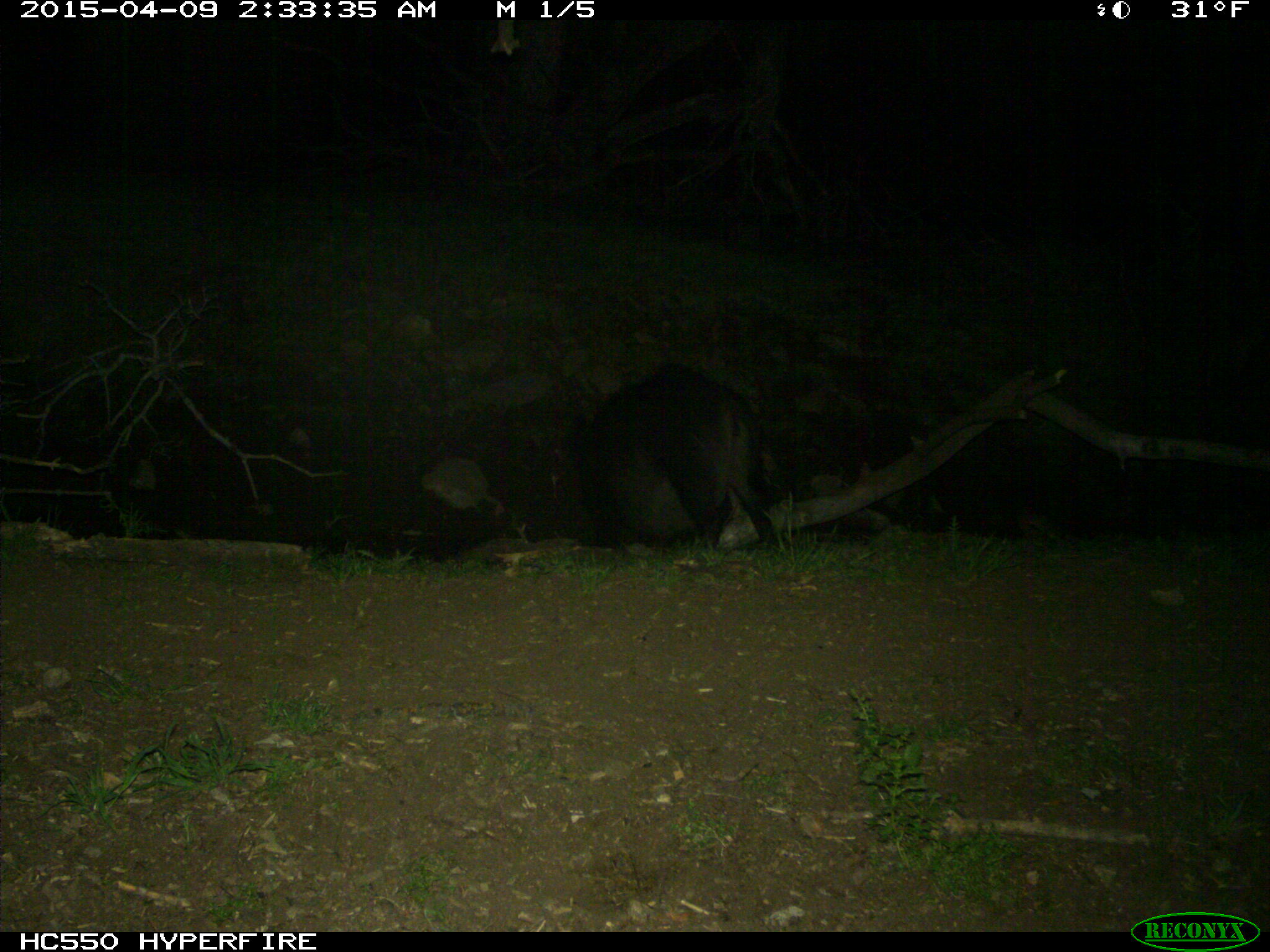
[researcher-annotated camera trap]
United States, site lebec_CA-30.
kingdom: Animalia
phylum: Chordata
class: Mammalia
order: Artiodactyla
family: Suidae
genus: Sus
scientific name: Sus scrofa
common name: wild boar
Sus scrofa (wild boar).